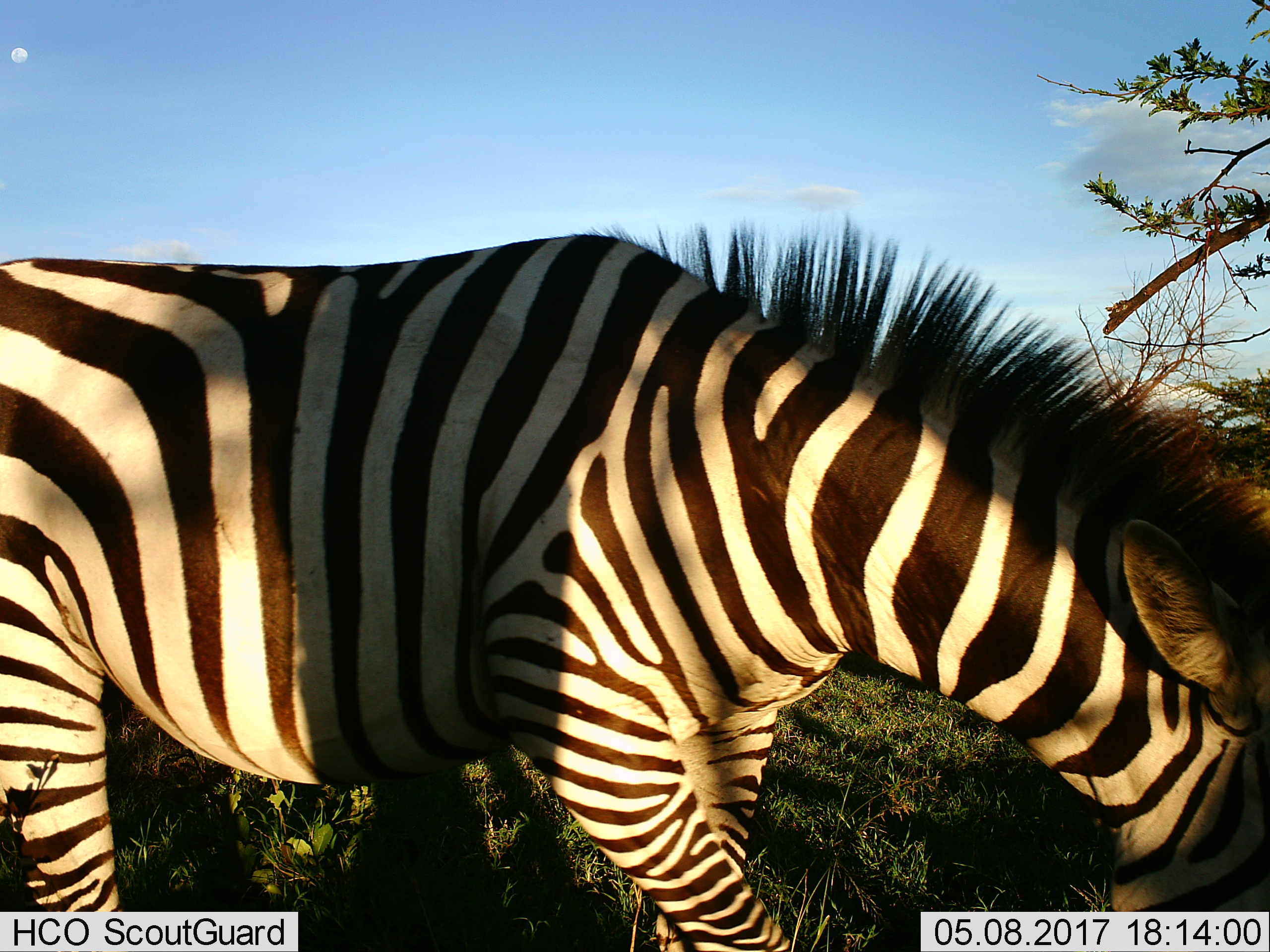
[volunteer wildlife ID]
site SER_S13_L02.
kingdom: Animalia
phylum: Chordata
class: Mammalia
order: Perissodactyla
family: Equidae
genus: Equus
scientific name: Equus quagga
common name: plains zebra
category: zebraplains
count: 1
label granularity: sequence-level